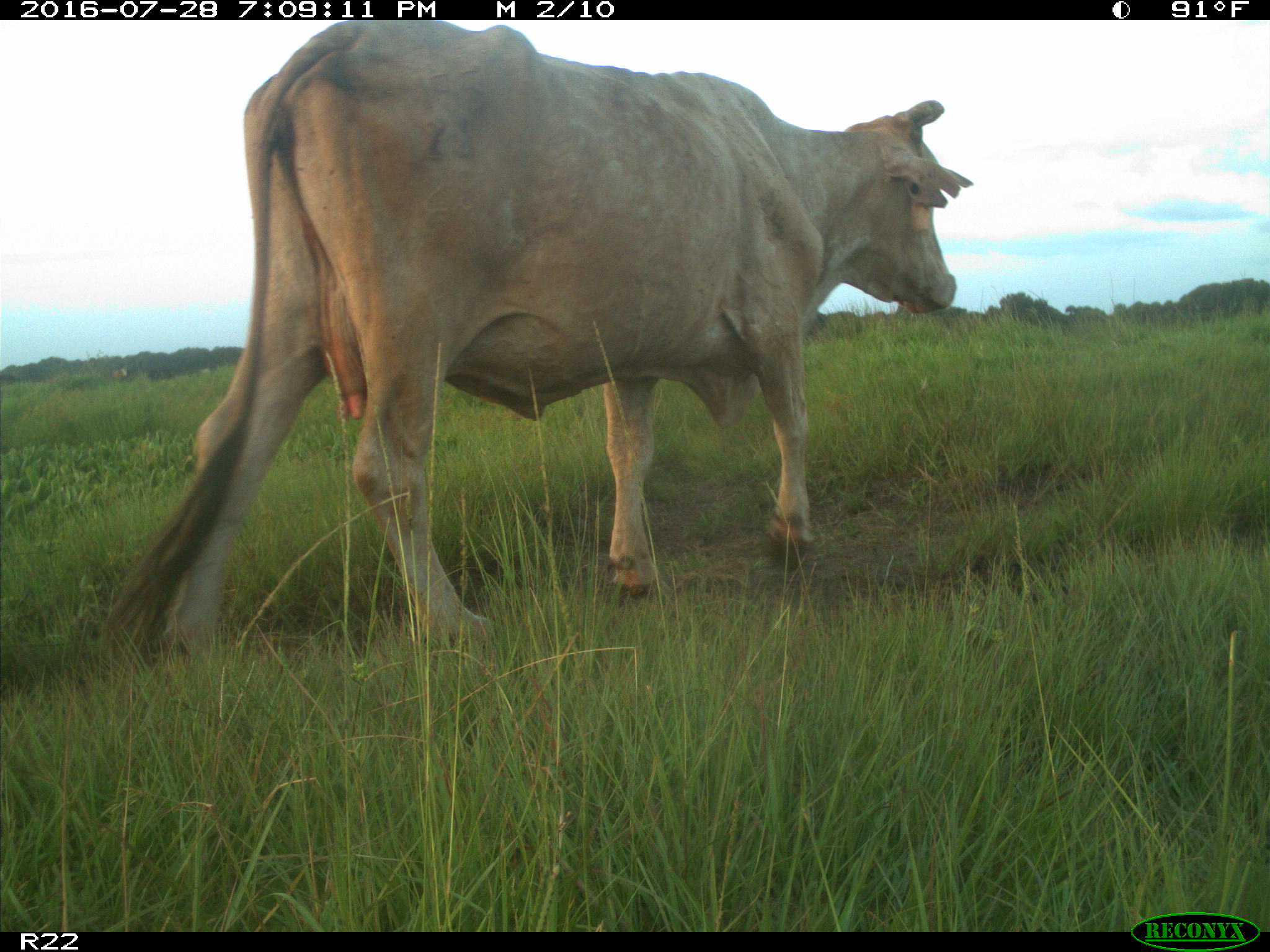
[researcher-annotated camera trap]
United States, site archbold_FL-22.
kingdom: Animalia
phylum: Chordata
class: Mammalia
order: Artiodactyla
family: Bovidae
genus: Bos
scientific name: Bos taurus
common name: domestic cow